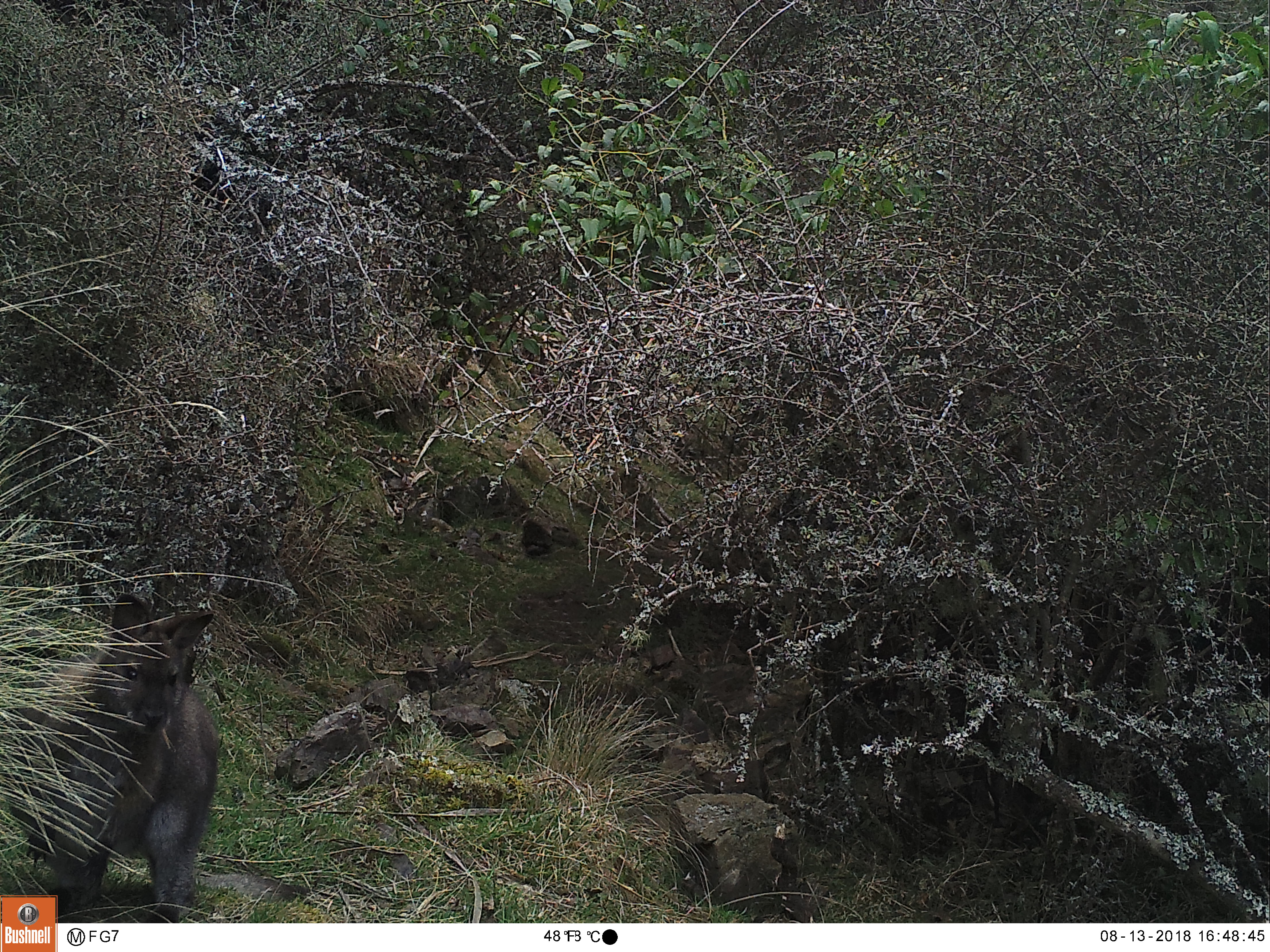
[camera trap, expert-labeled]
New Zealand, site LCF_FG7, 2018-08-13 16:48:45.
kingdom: Animalia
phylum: Chordata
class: Mammalia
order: Diprotodontia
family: Macropodidae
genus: Notamacropus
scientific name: Notamacropus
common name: wallaby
Wallaby (Notamacropus).